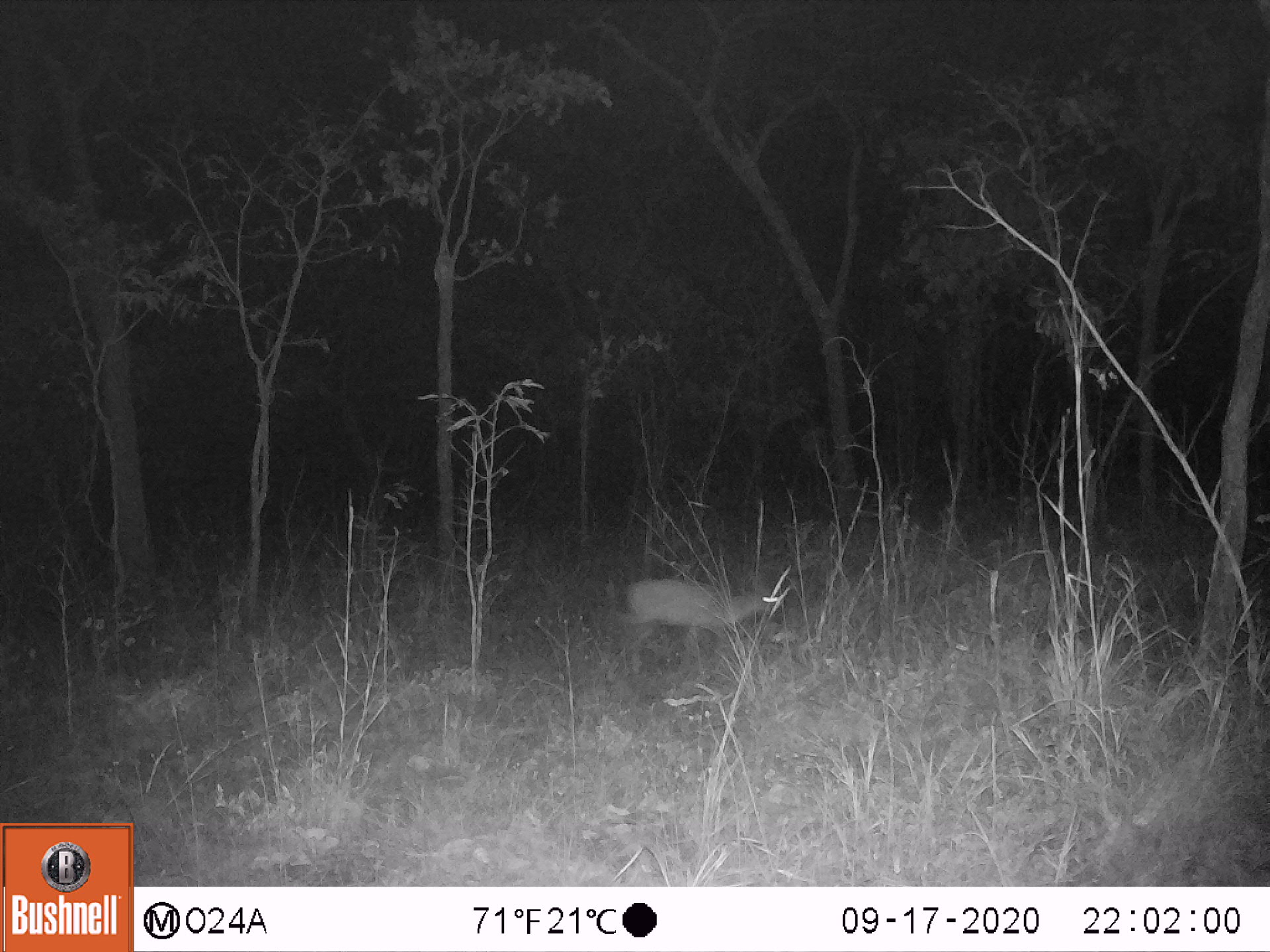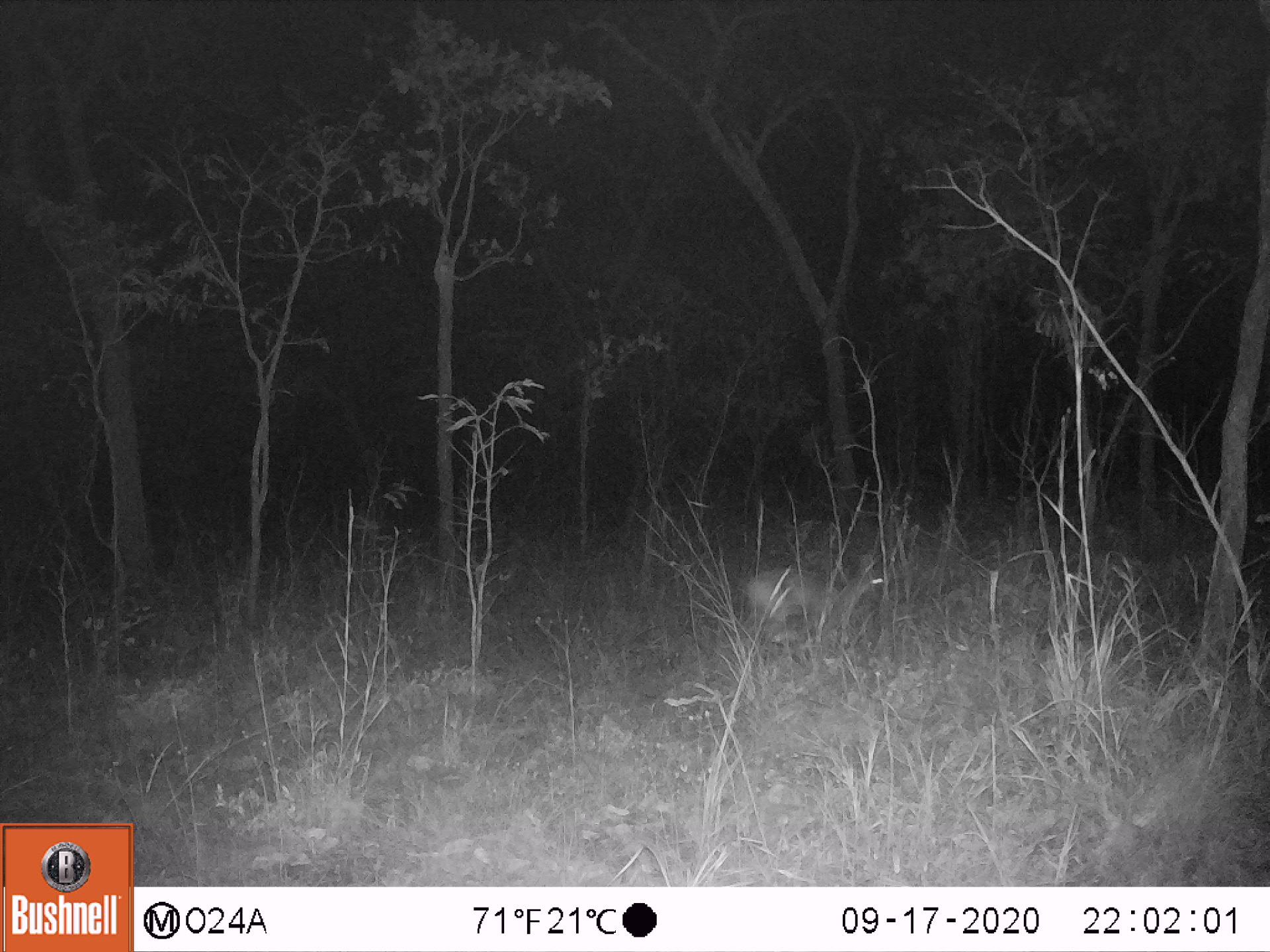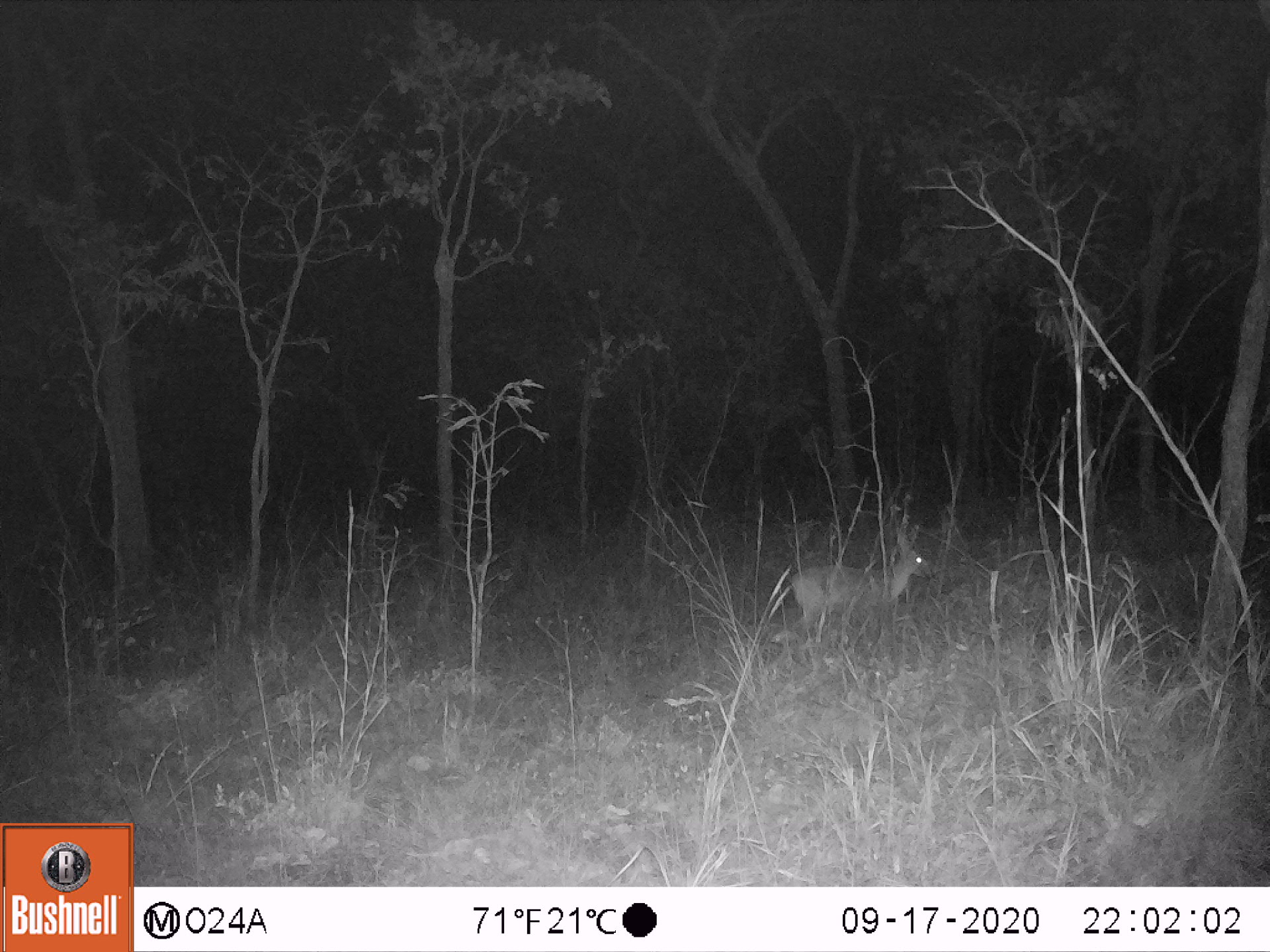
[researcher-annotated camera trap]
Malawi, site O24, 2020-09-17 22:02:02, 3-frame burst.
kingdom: Animalia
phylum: Chordata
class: Mammalia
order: Artiodactyla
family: Bovidae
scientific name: Antilopinae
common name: small antelope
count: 1